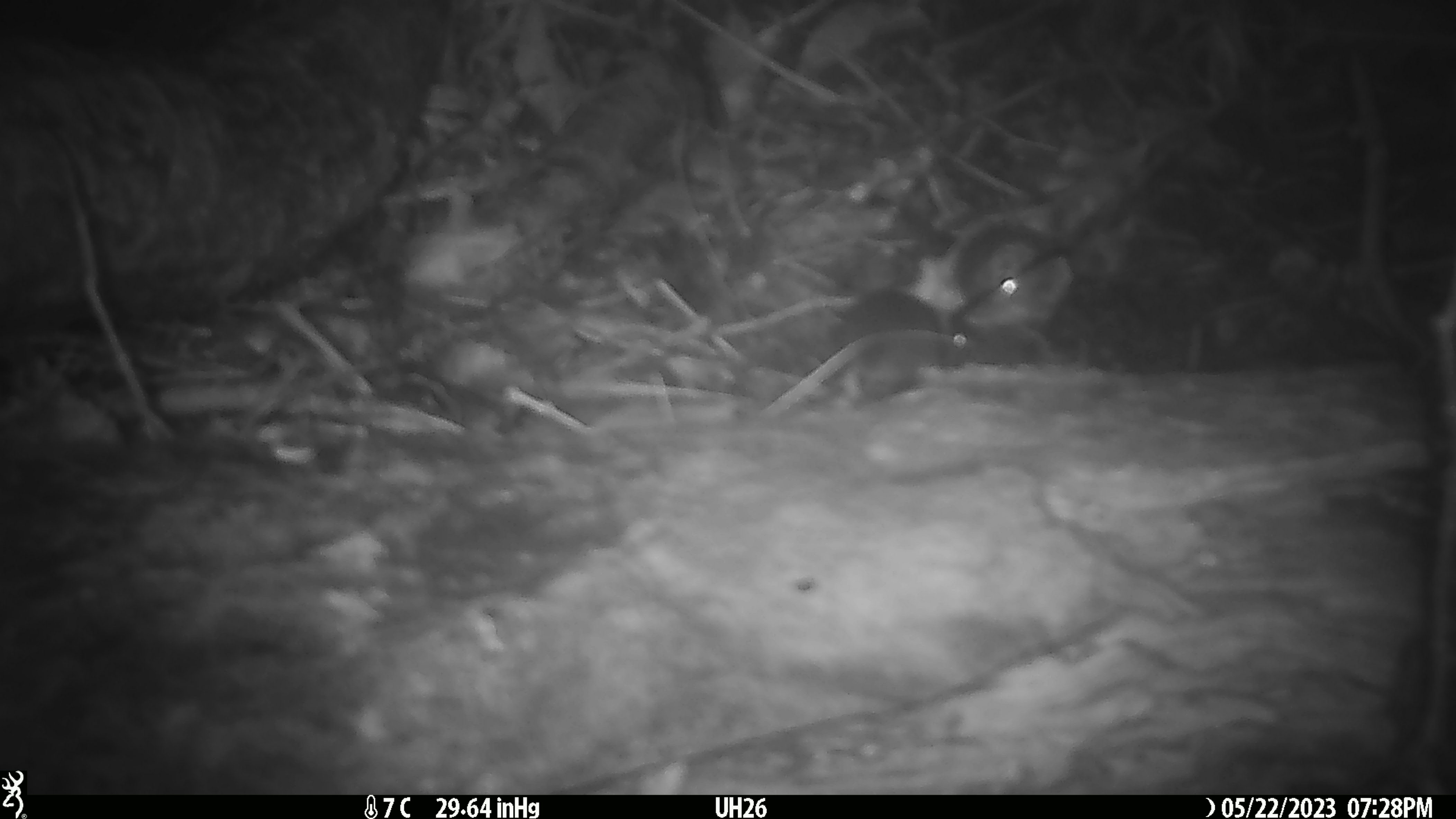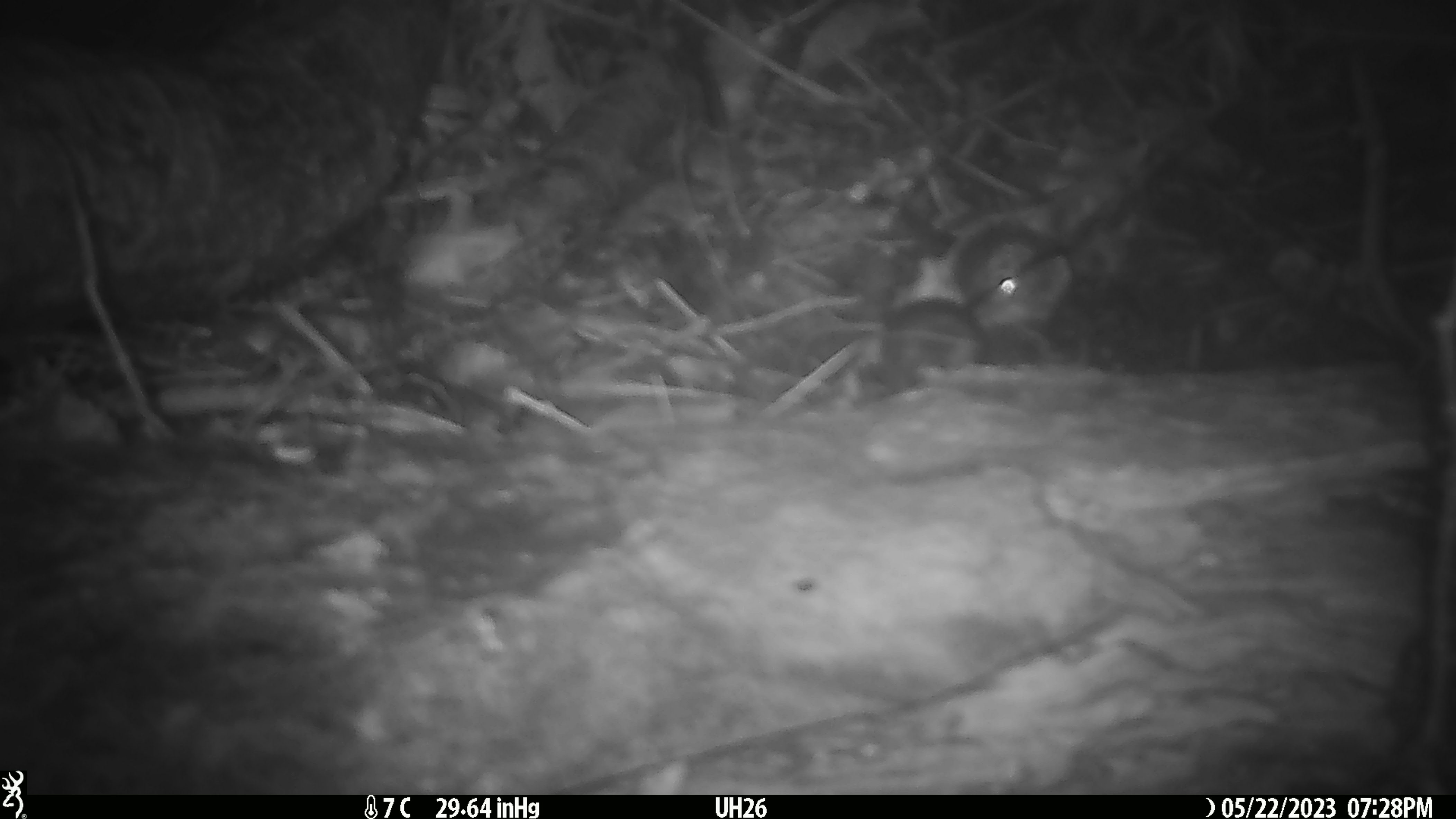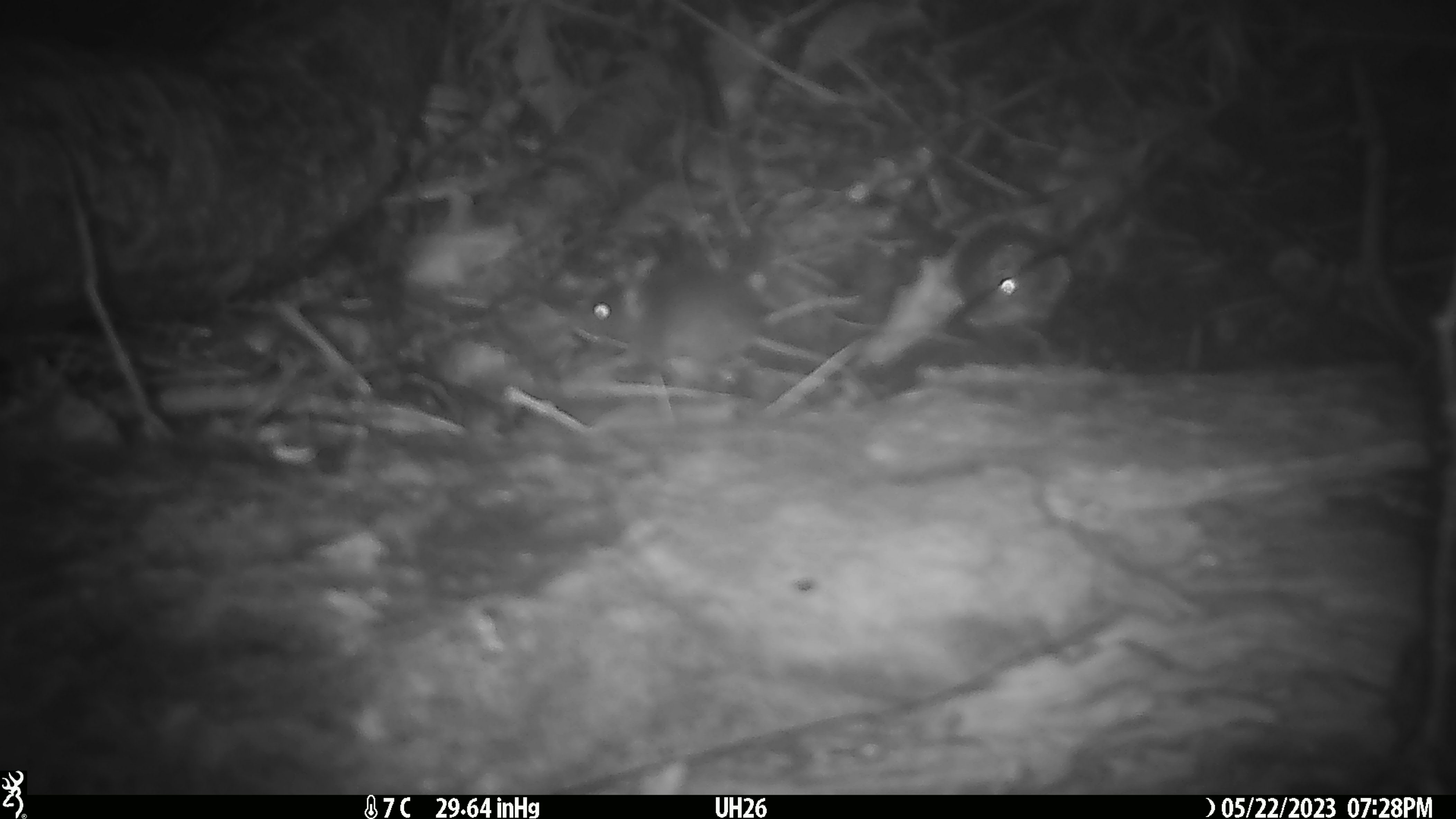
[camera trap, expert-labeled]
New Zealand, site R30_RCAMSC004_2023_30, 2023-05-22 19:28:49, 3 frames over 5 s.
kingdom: Animalia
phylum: Chordata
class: Mammalia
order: Rodentia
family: Muridae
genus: Mus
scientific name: Mus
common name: mouse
Mouse (Mus).